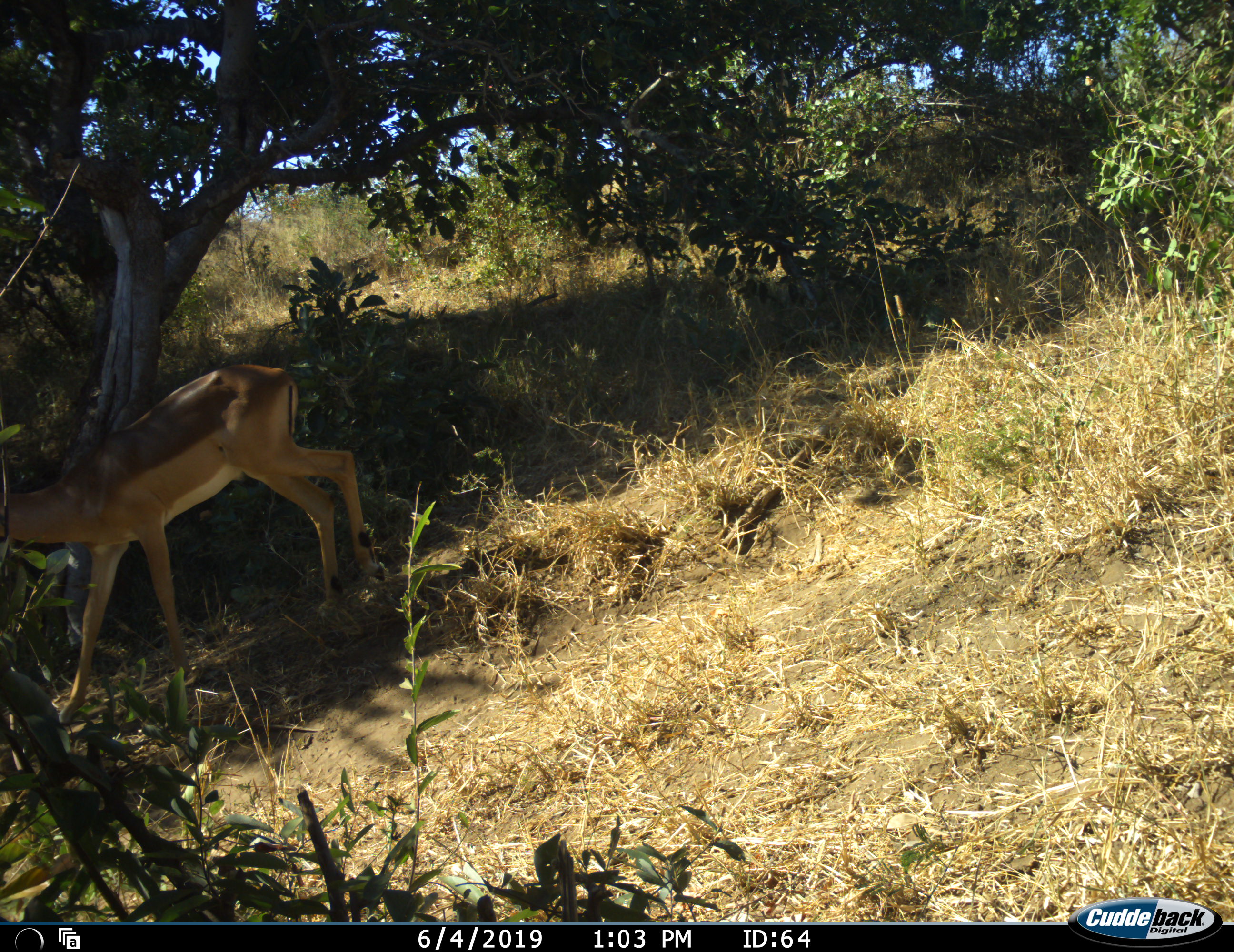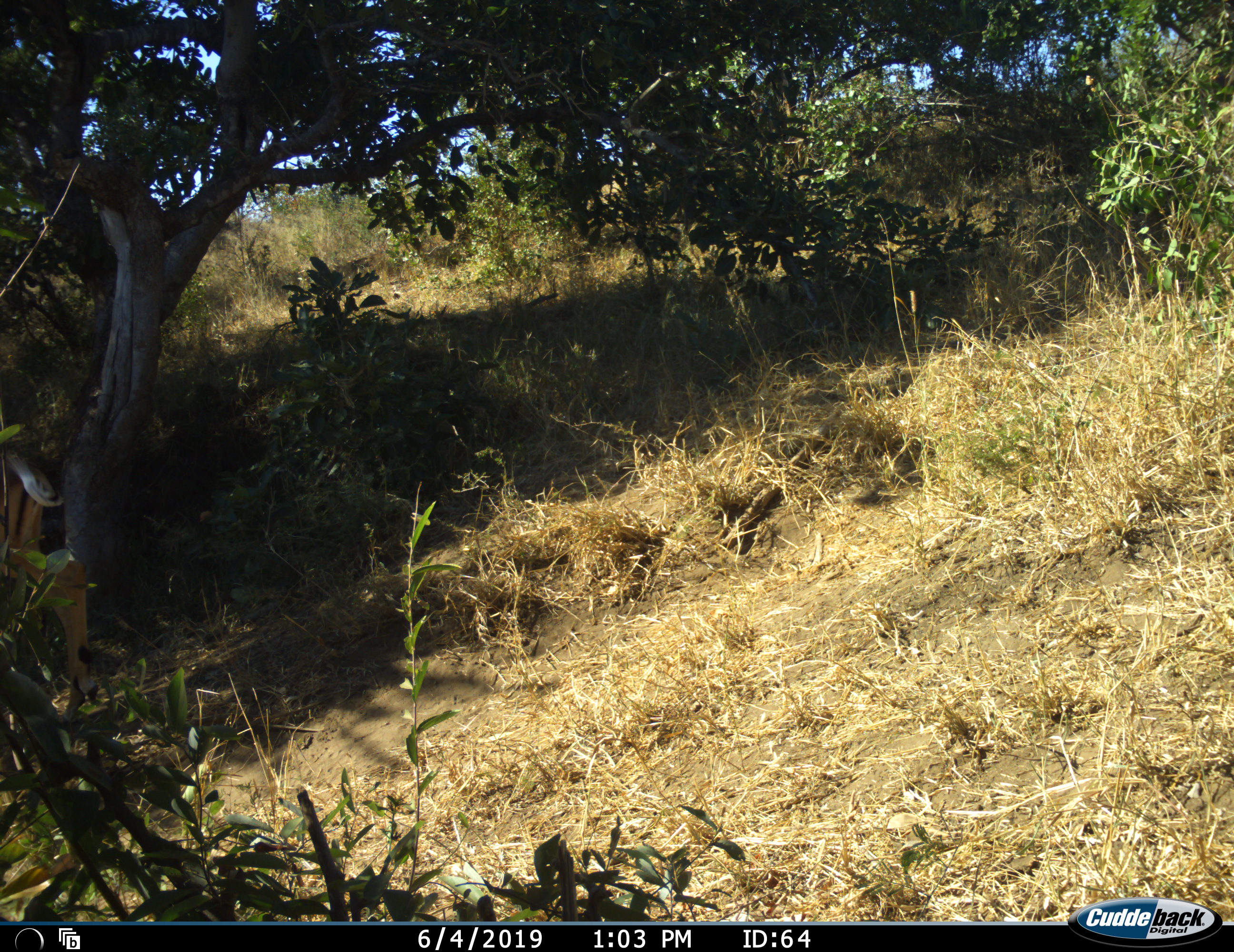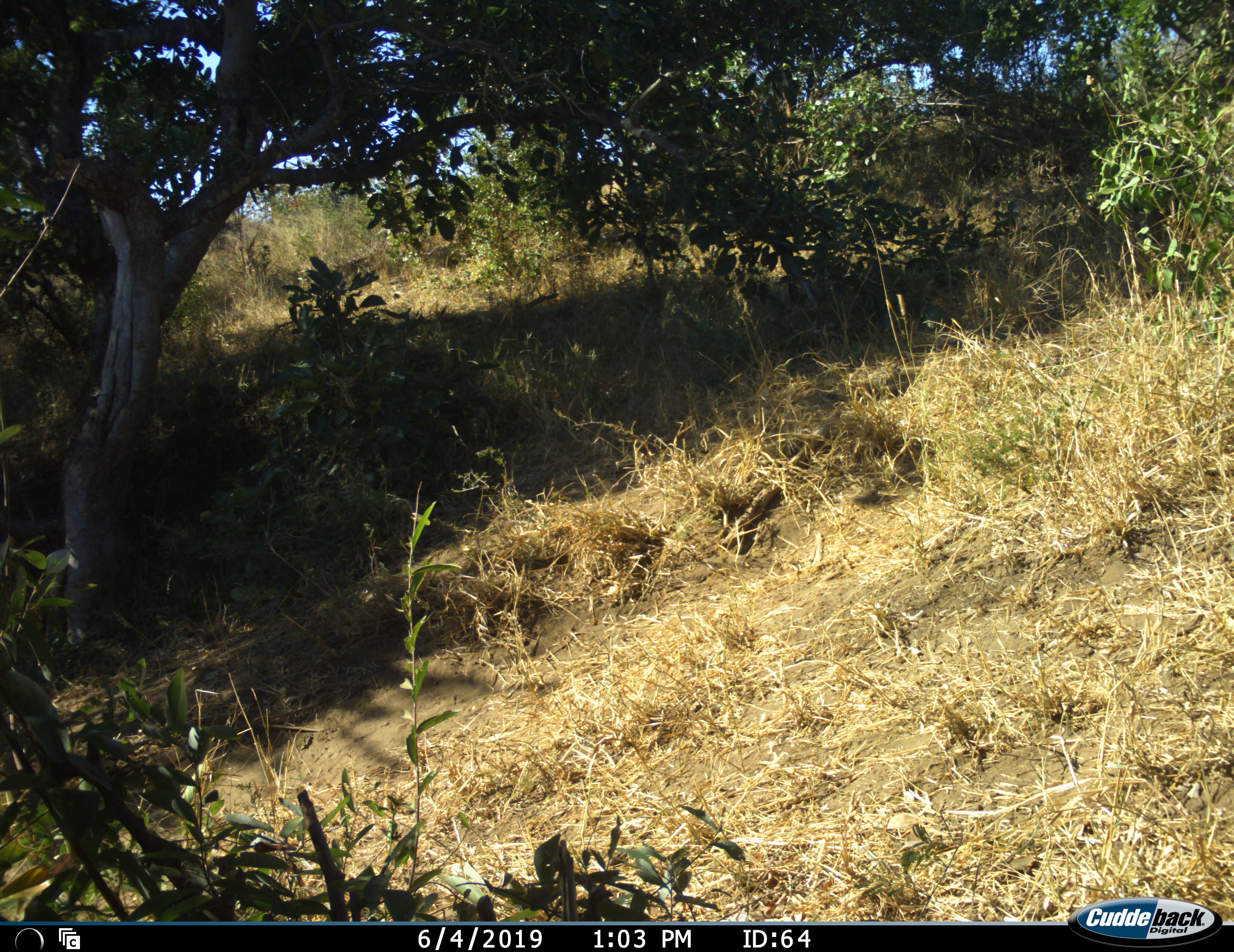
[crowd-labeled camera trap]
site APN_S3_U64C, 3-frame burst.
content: unidentified animal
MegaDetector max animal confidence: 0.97